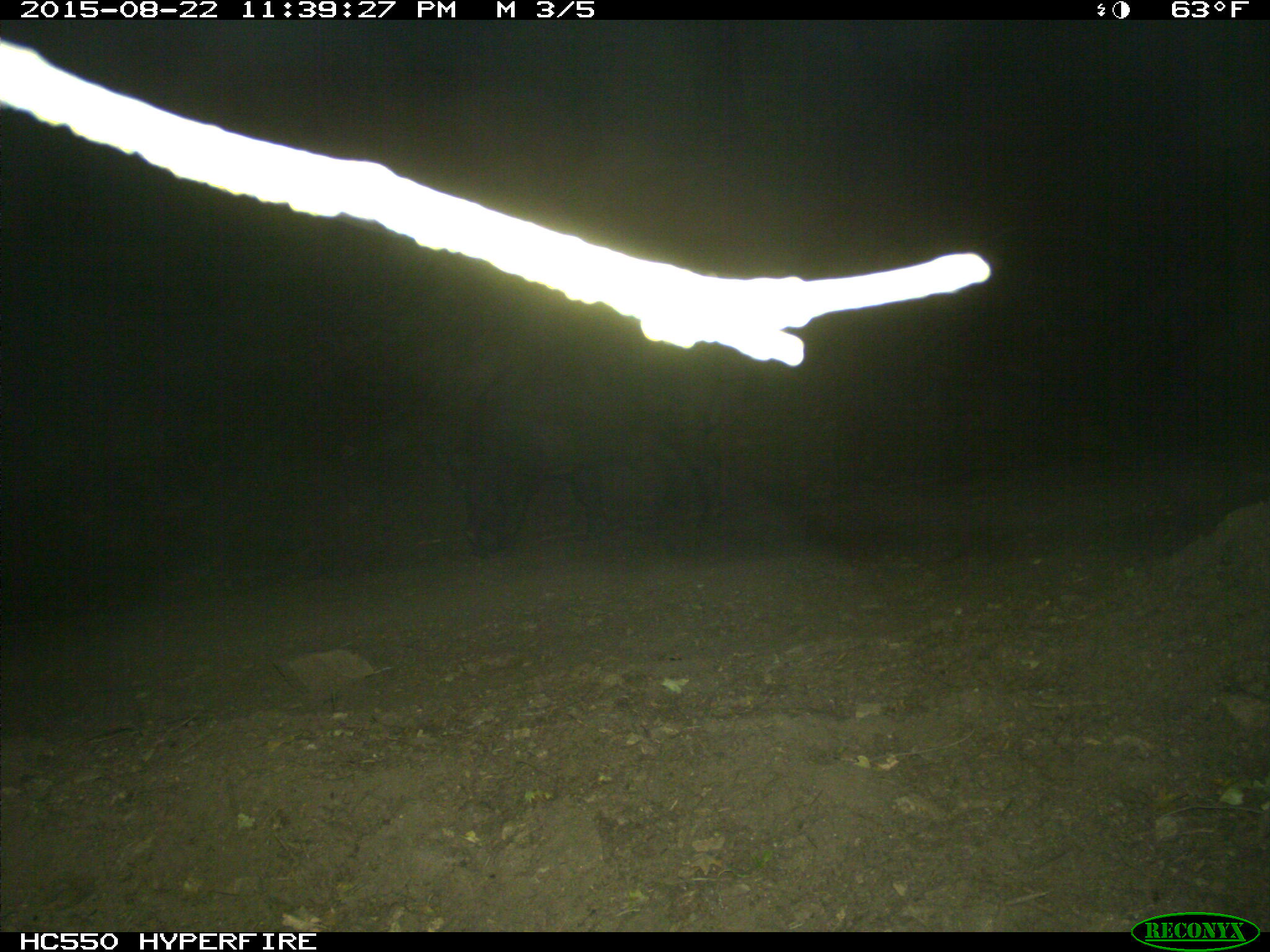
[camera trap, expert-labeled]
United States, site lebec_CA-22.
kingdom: Animalia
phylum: Chordata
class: Mammalia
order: Artiodactyla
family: Suidae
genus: Sus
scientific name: Sus scrofa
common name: wild boar